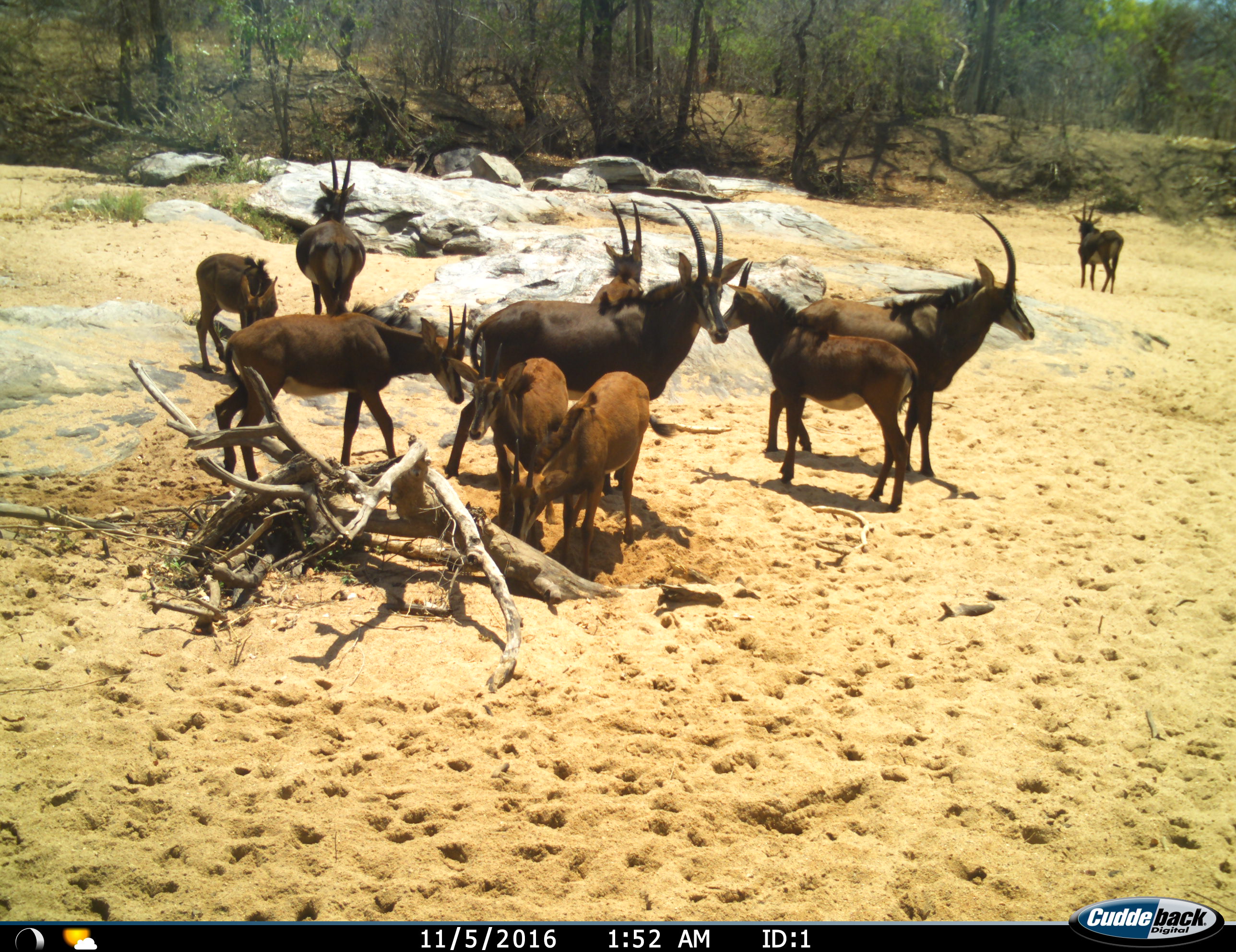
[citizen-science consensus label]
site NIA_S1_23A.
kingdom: Animalia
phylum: Chordata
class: Mammalia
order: Artiodactyla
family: Bovidae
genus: Hippotragus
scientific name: Hippotragus niger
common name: sable antelope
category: sable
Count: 10.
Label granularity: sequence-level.